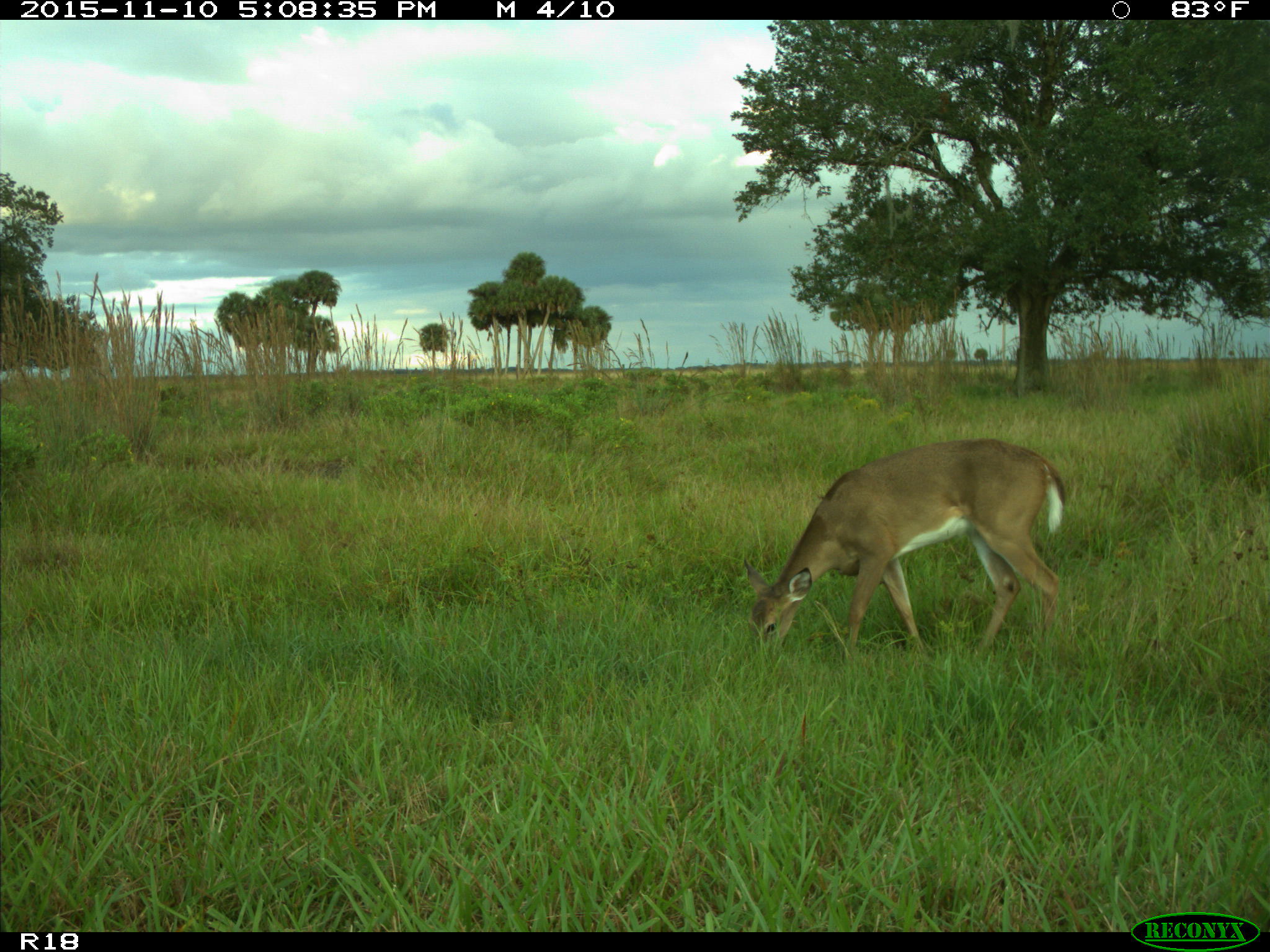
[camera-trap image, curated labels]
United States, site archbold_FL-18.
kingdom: Animalia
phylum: Chordata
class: Mammalia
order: Artiodactyla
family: Cervidae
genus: Odocoileus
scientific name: Odocoileus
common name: deer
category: unidentified deer